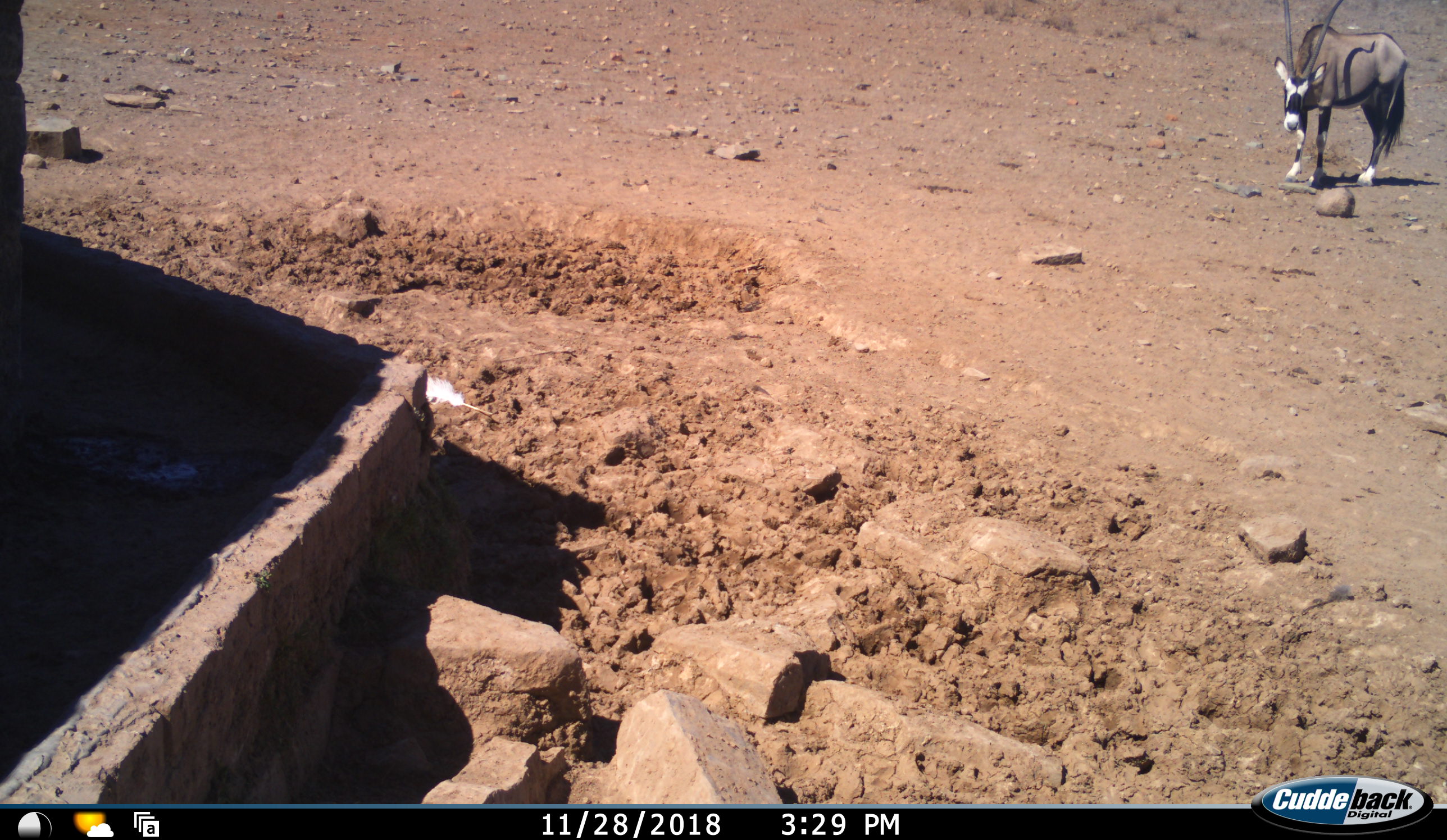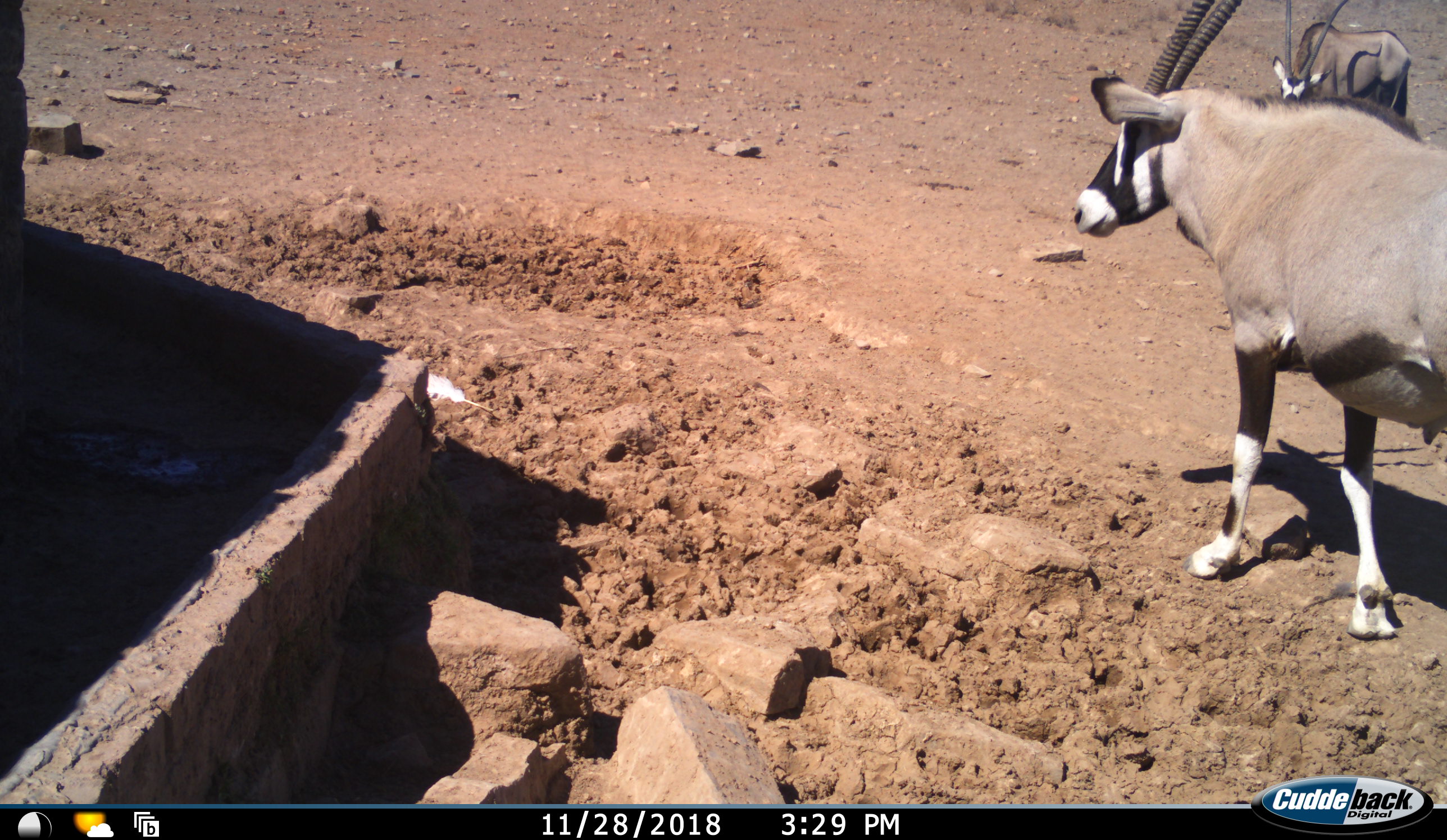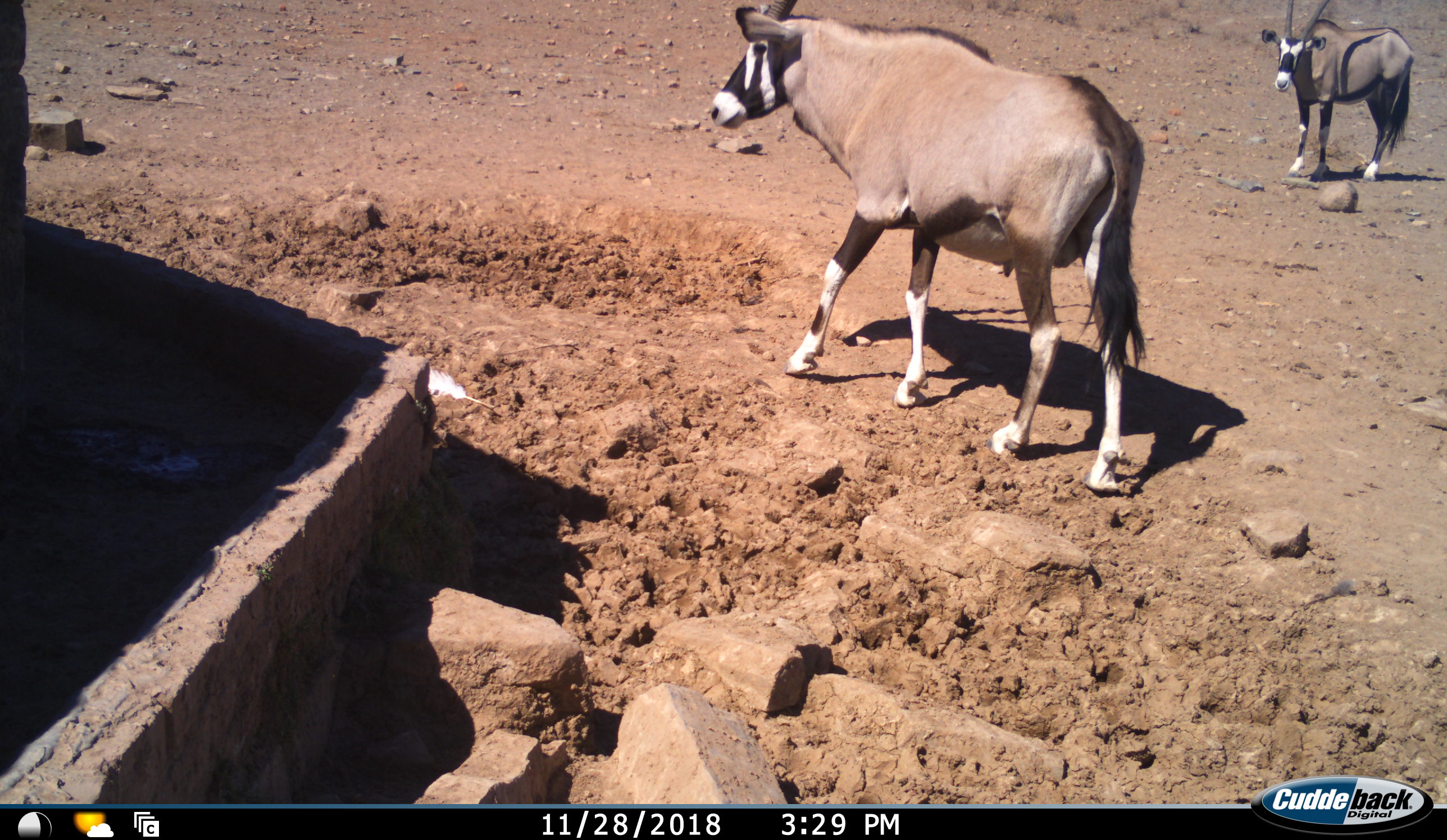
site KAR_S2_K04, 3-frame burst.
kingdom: Animalia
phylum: Chordata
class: Mammalia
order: Artiodactyla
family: Bovidae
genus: Oryx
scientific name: Oryx gazella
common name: gemsbok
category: oryx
Oryx (gemsbok) (Oryx gazella), count 2. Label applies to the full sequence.